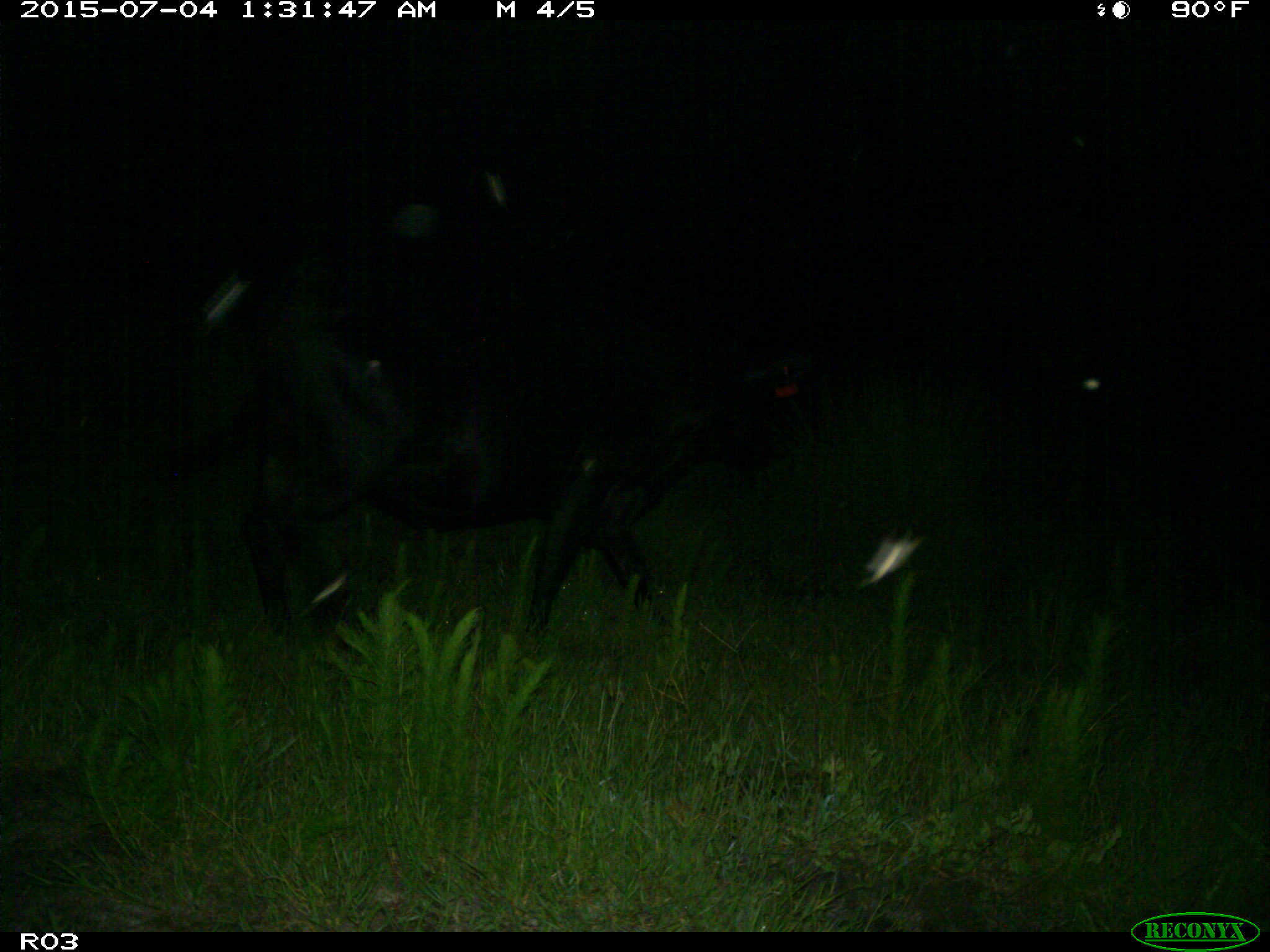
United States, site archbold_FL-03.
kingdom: Animalia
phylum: Chordata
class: Mammalia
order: Artiodactyla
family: Bovidae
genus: Bos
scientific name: Bos taurus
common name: domestic cow